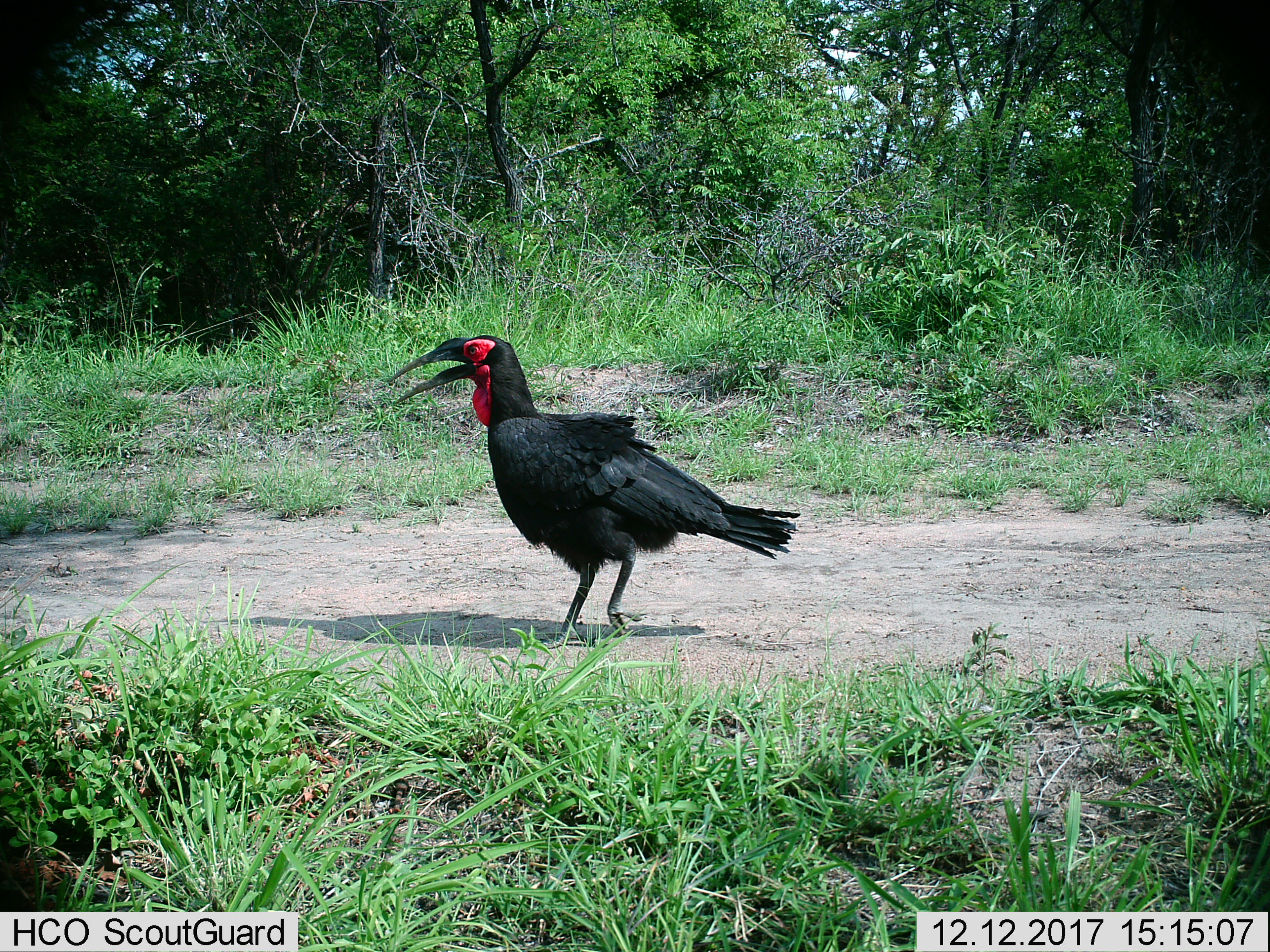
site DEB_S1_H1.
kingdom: Animalia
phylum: Chordata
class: Aves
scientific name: Aves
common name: bird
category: birdother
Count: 1.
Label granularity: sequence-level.